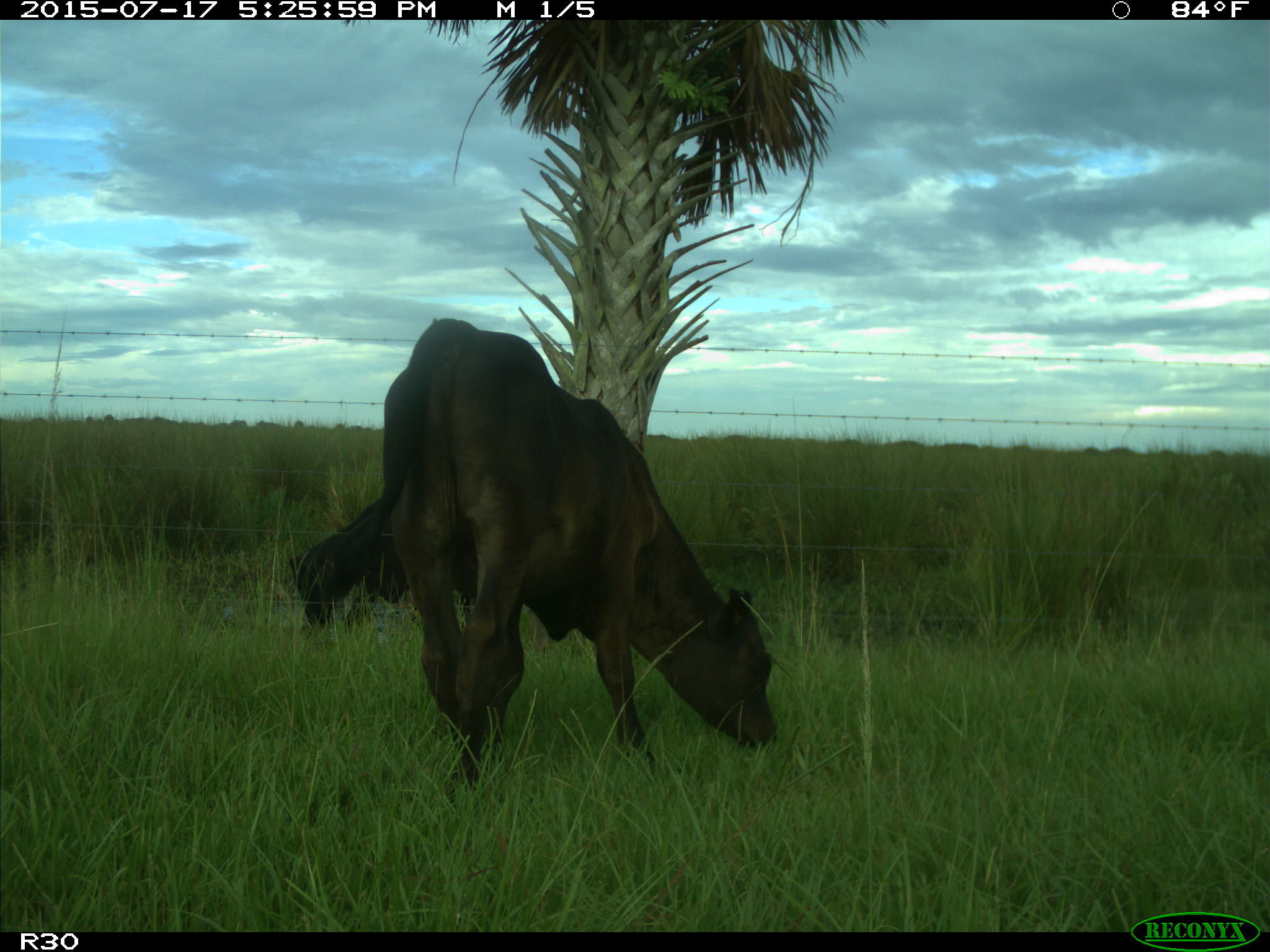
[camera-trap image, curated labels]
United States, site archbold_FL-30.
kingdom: Animalia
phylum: Chordata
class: Mammalia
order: Artiodactyla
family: Bovidae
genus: Bos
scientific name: Bos taurus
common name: domestic cow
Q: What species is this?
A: Bos taurus (domestic cow).